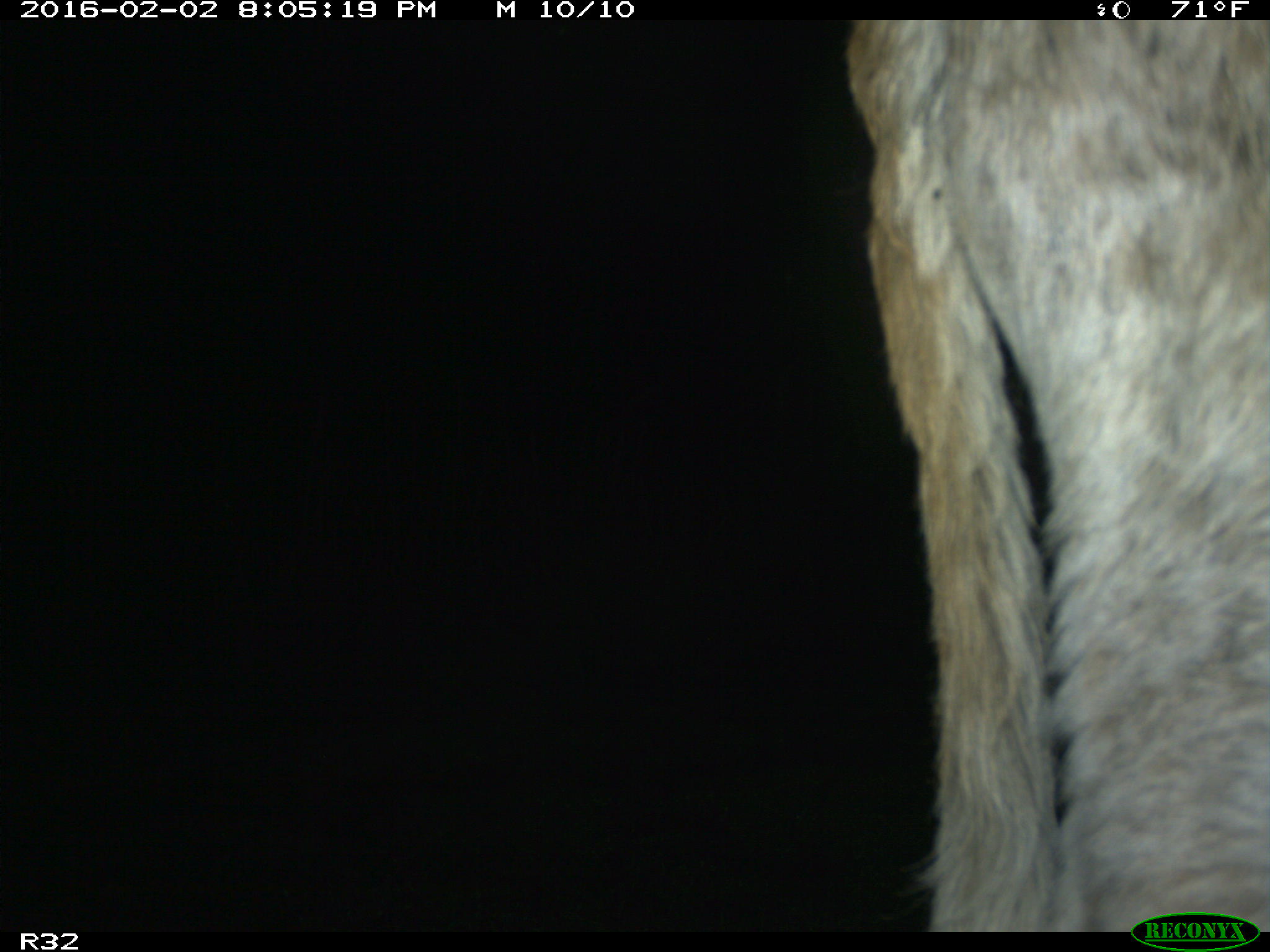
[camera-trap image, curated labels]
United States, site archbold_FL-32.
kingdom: Animalia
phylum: Chordata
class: Mammalia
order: Artiodactyla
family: Bovidae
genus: Bos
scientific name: Bos taurus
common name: domestic cow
Bos taurus (domestic cow).